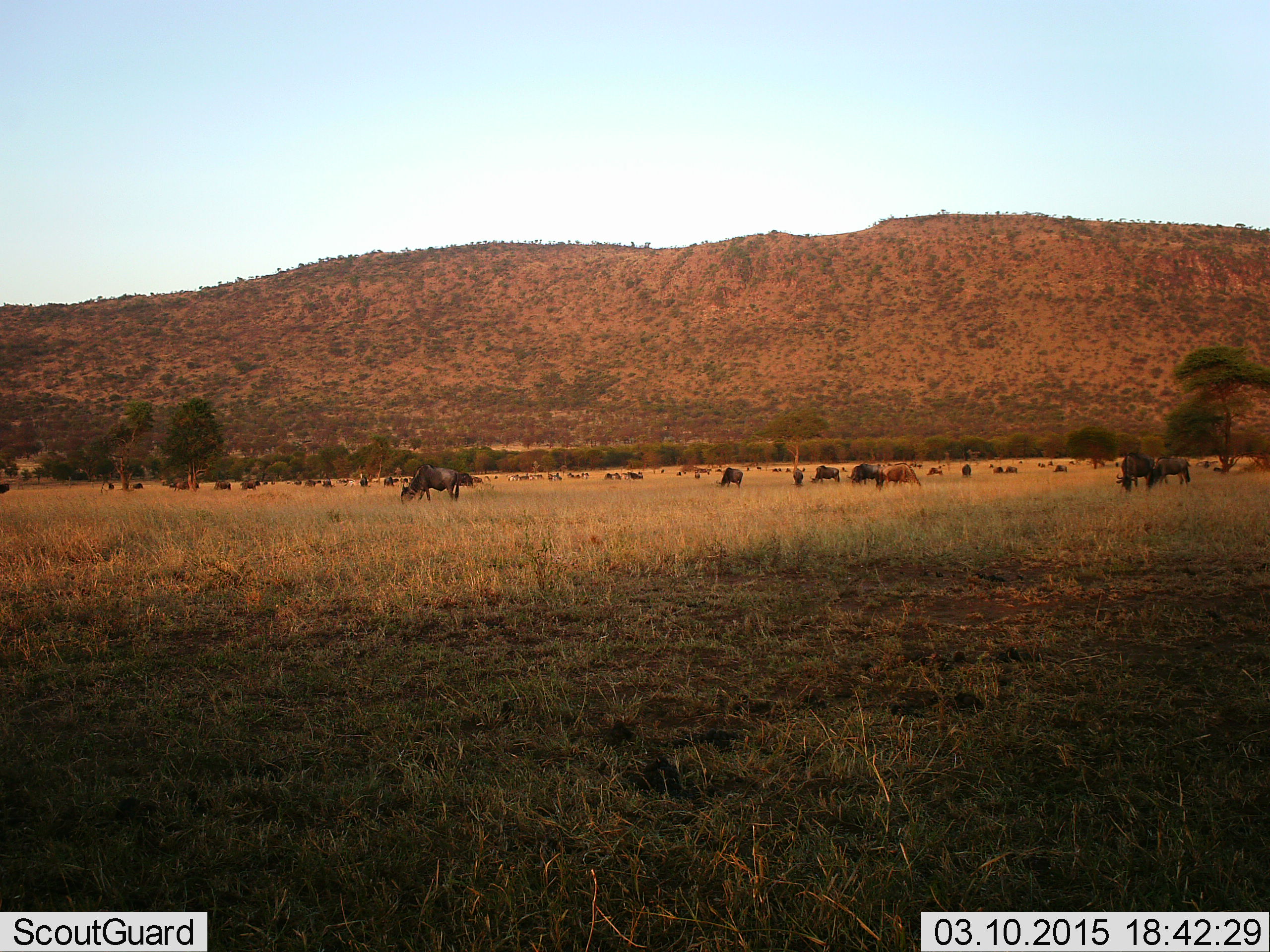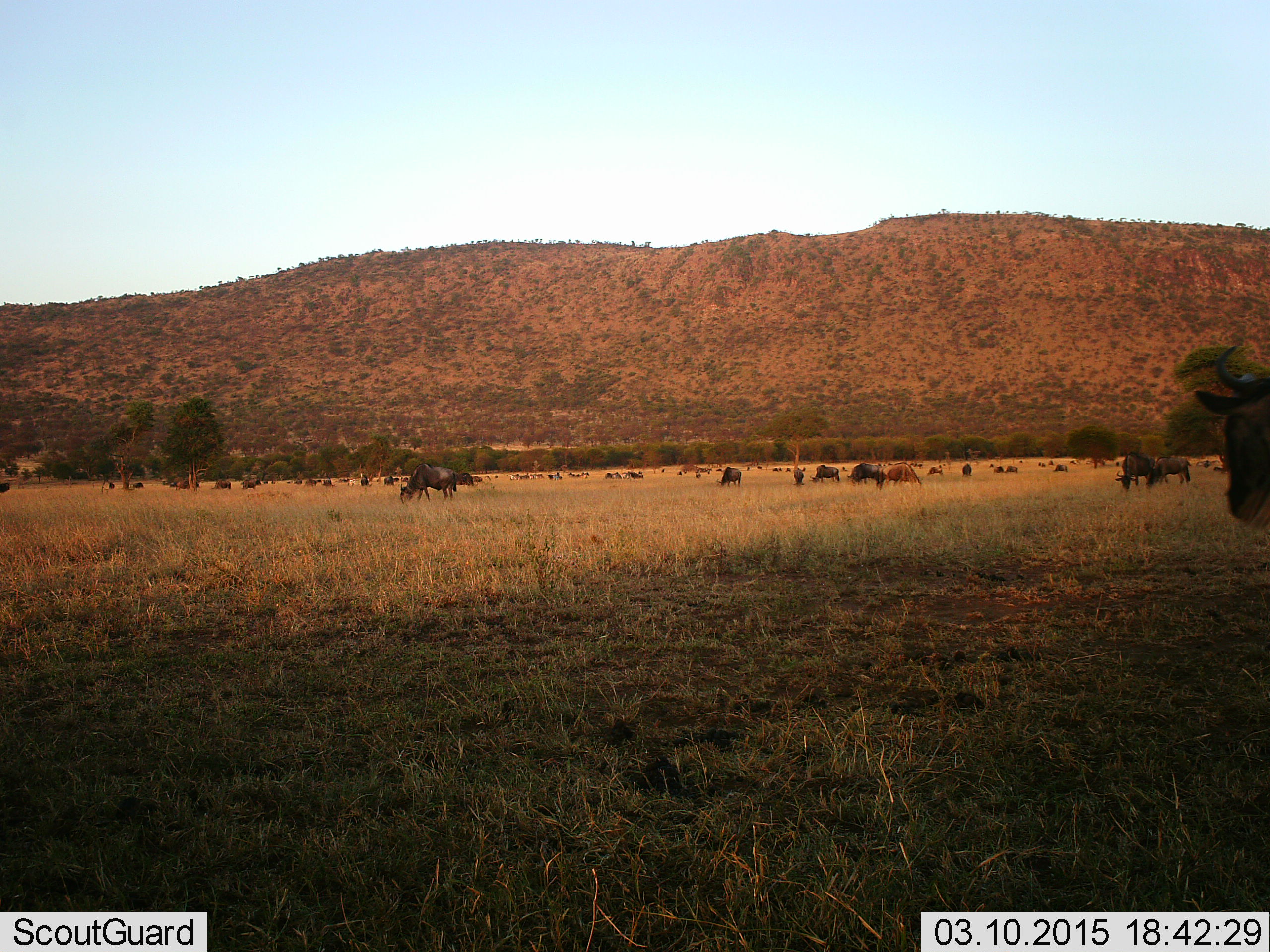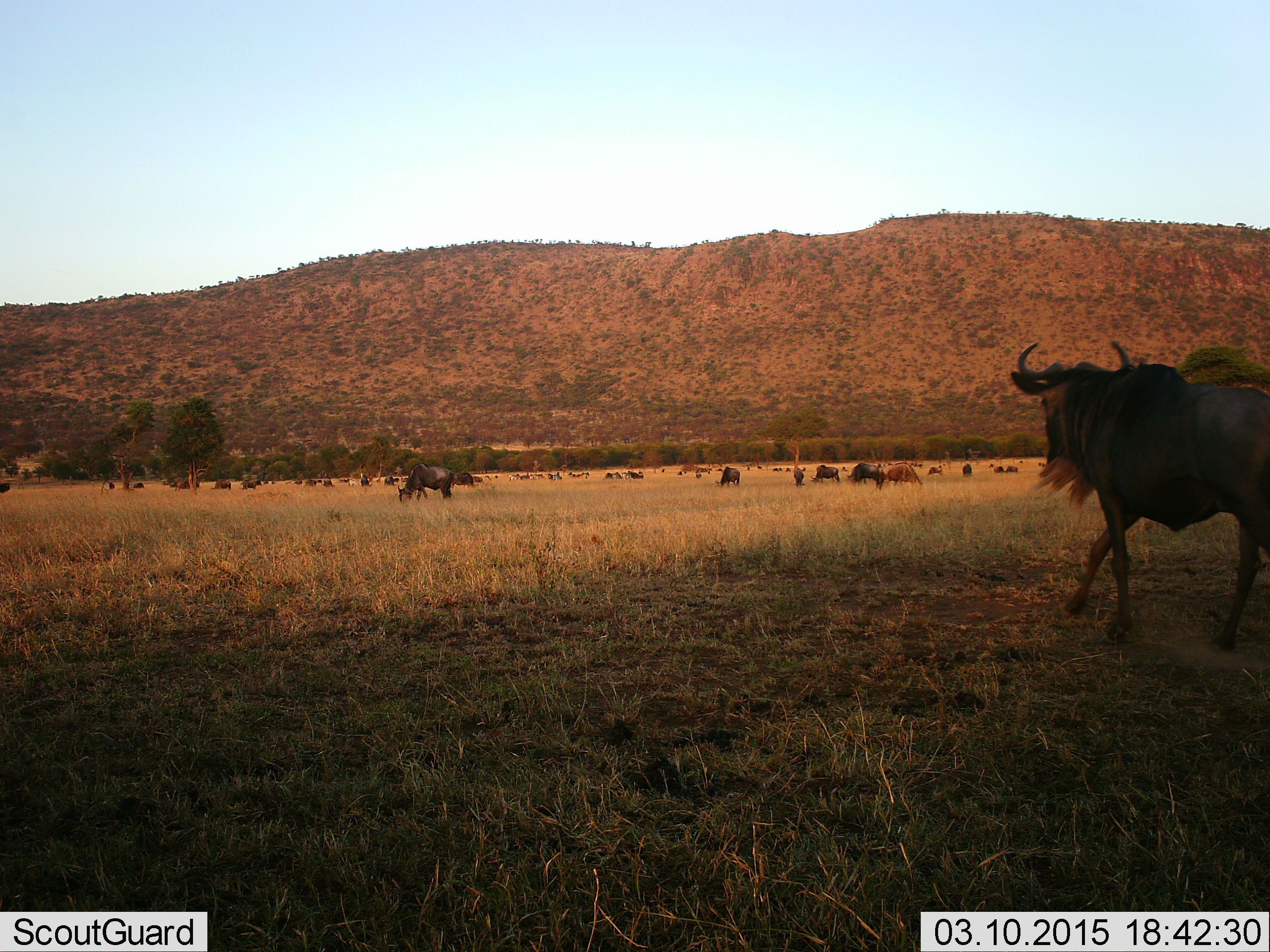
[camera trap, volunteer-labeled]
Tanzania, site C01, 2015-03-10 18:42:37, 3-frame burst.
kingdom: Animalia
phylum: Chordata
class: Mammalia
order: Artiodactyla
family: Bovidae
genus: Connochaetes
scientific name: Connochaetes taurinus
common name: blue wildebeest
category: wildebeest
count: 11-50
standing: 50%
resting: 20%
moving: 90%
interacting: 0%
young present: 0%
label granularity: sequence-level